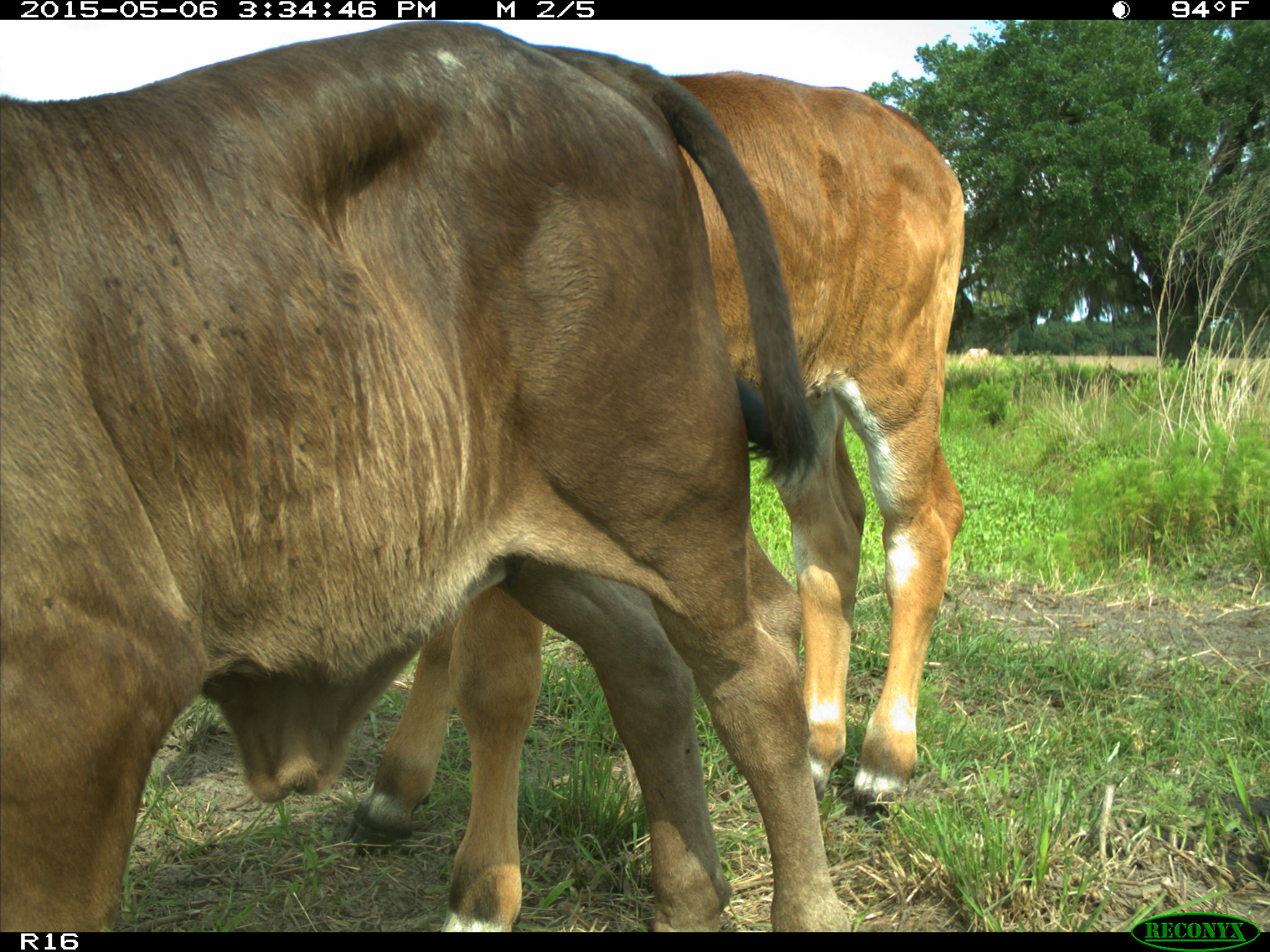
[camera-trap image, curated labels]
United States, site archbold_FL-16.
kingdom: Animalia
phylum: Chordata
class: Mammalia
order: Artiodactyla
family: Bovidae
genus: Bos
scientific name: Bos taurus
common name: domestic cow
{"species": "Bos taurus (domestic cow)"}